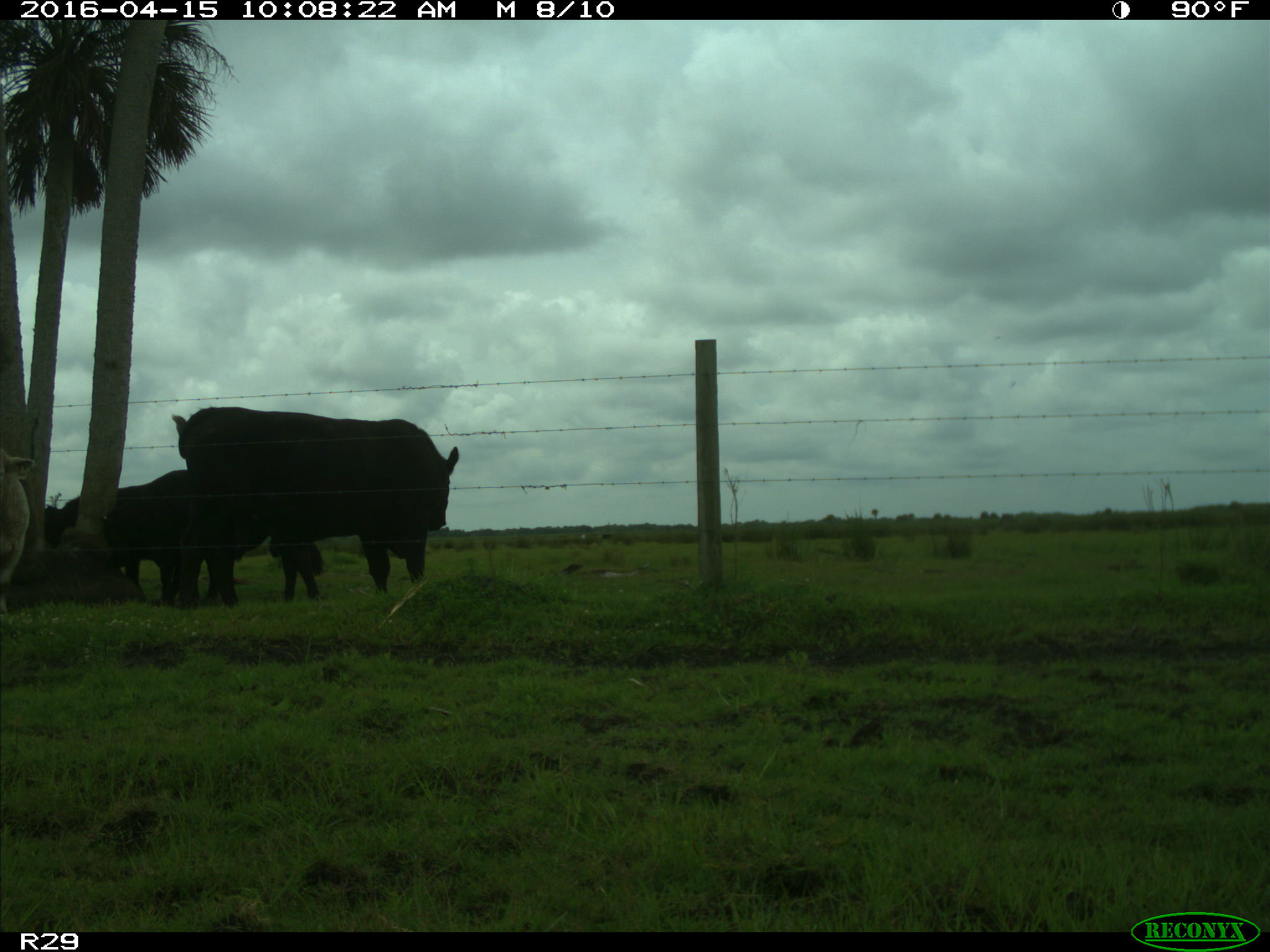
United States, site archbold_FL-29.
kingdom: Animalia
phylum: Chordata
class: Mammalia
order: Artiodactyla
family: Bovidae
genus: Bos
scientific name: Bos taurus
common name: domestic cow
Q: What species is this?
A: Bos taurus (domestic cow).